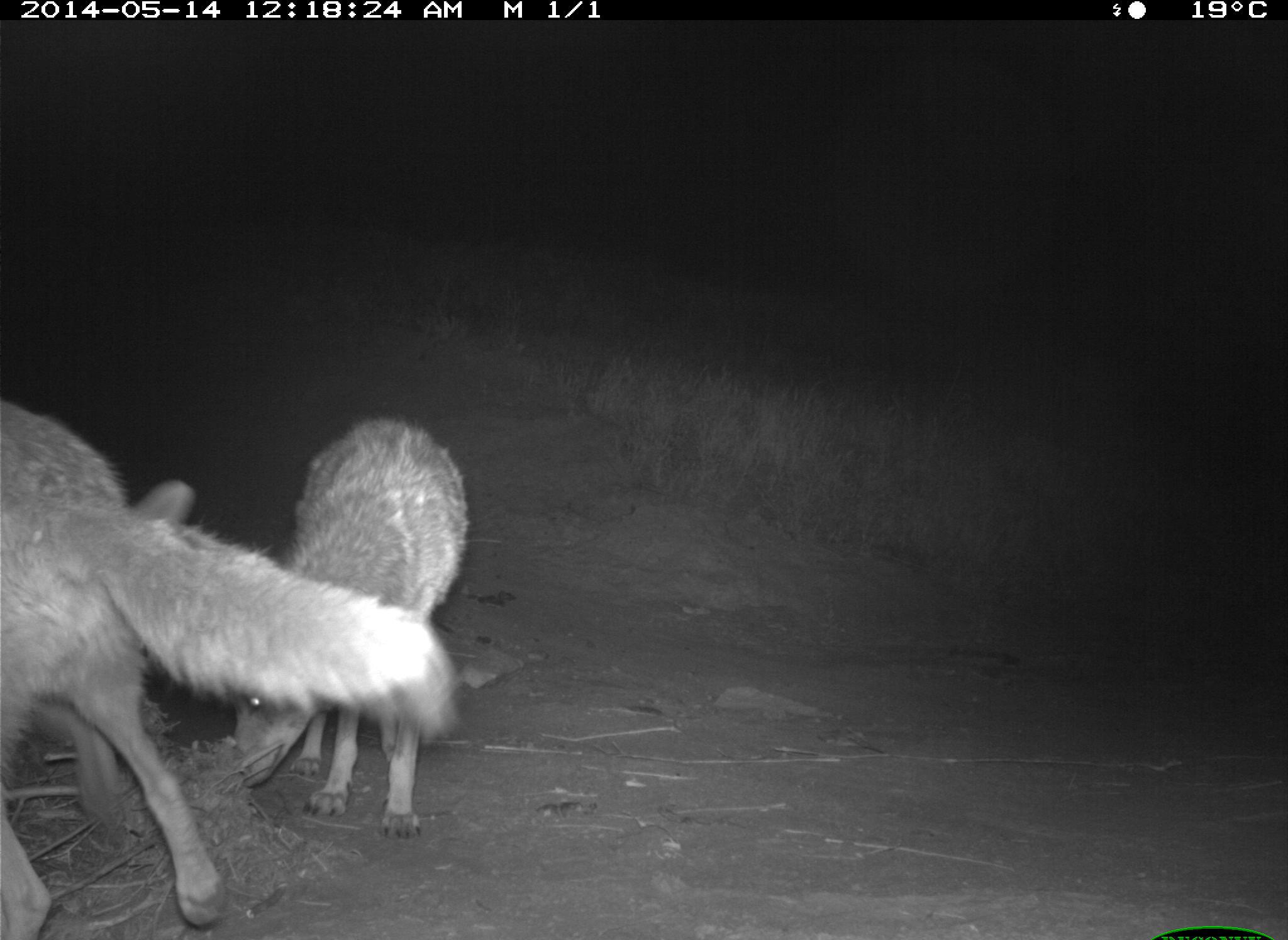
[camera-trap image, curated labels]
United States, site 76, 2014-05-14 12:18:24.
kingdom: Animalia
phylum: Chordata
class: Mammalia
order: Carnivora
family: Canidae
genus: Canis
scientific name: Canis latrans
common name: coyote